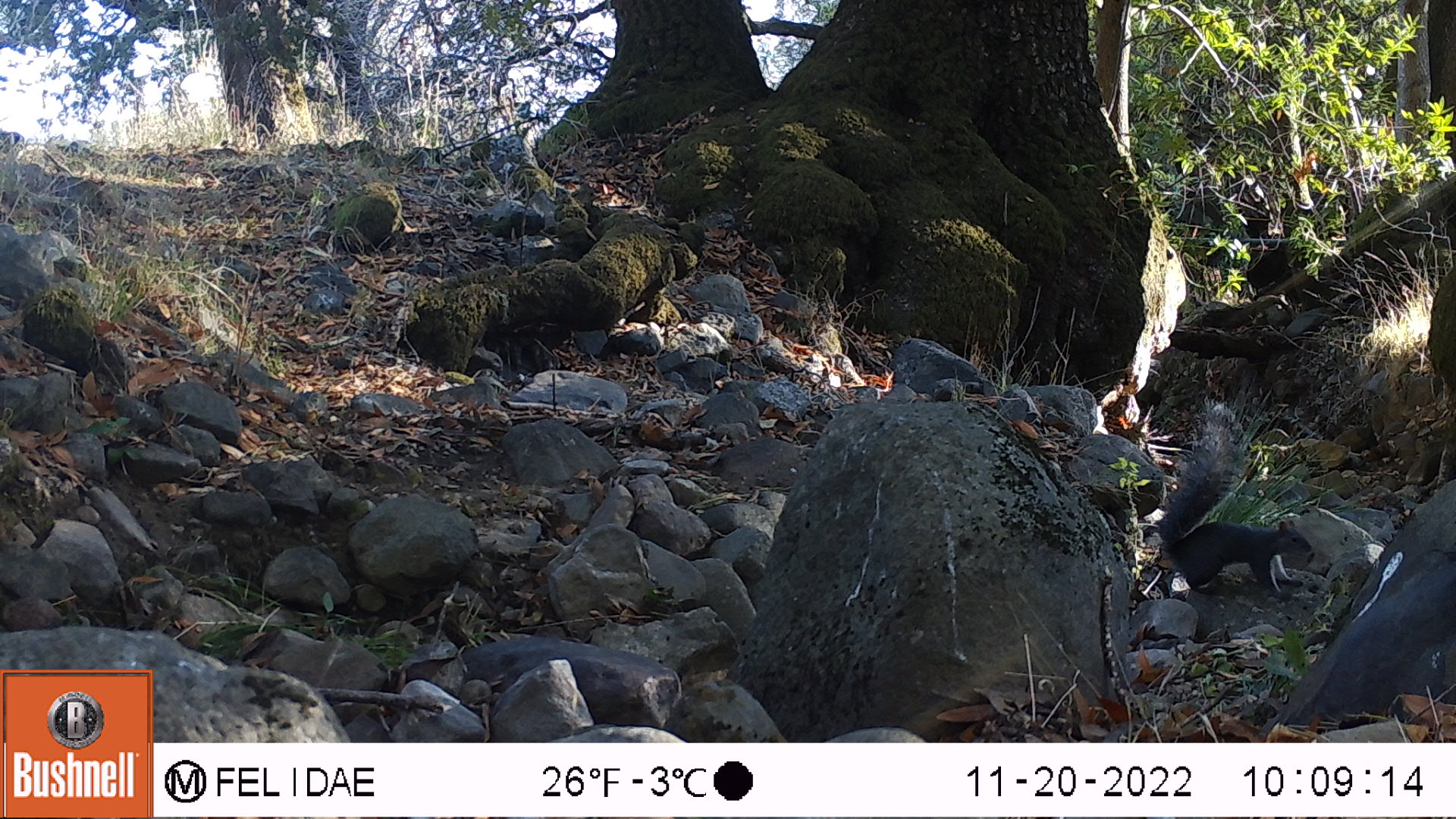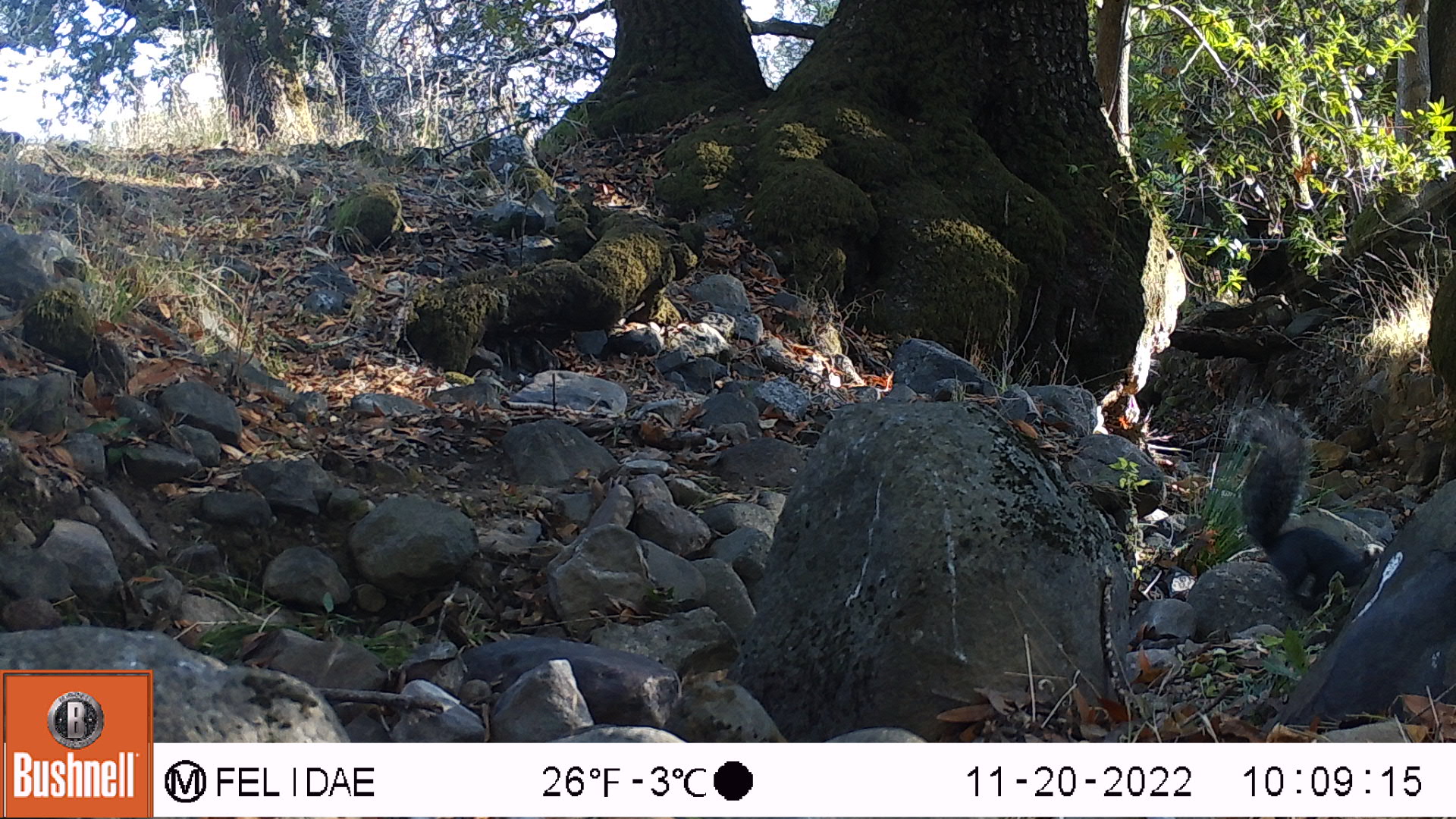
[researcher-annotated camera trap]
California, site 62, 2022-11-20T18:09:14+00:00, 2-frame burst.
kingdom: Animalia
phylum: Chordata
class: Mammalia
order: Rodentia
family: Sciuridae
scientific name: Sciuridae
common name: squirrel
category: unknown squirrel